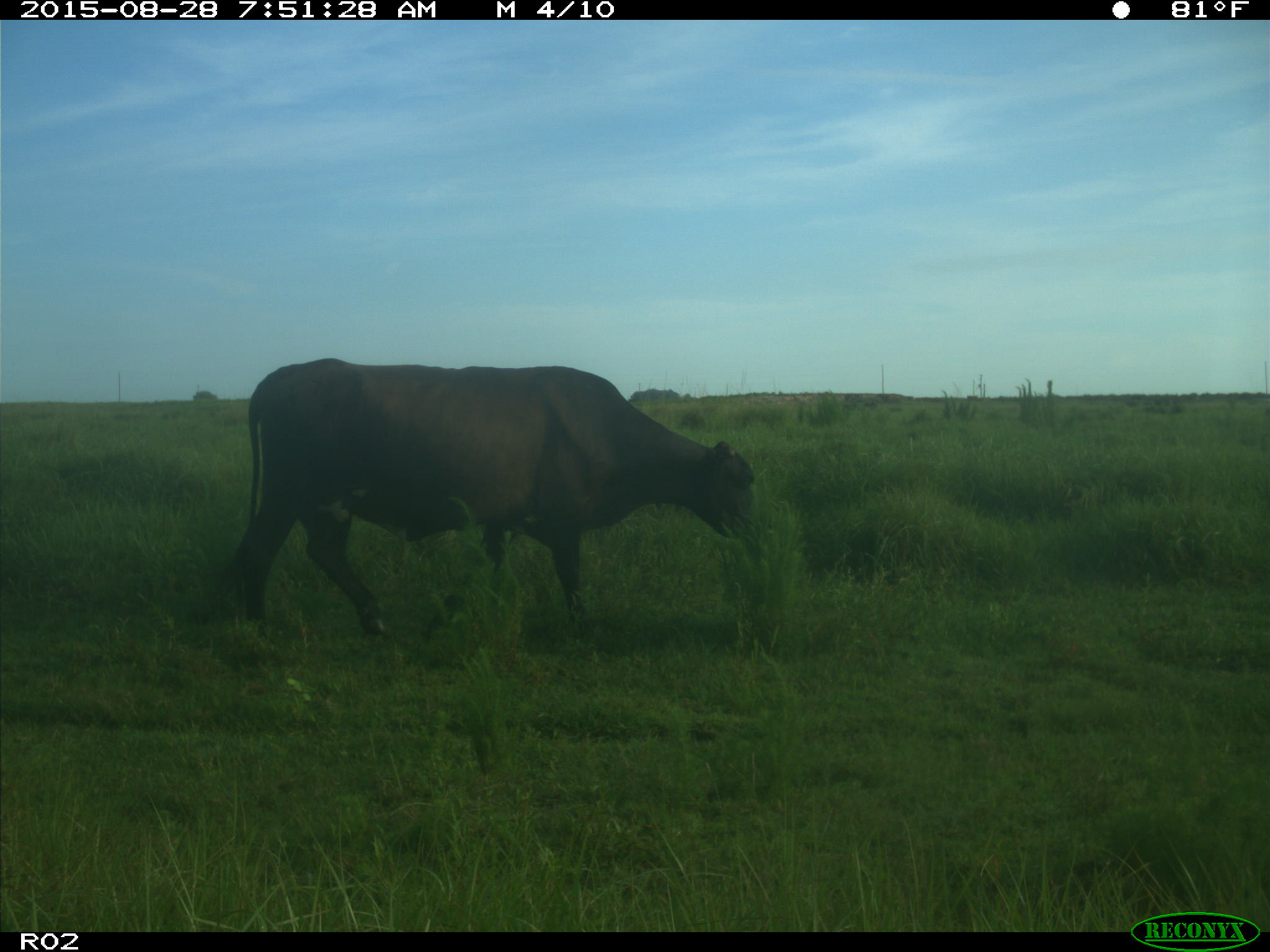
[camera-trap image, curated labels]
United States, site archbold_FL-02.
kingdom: Animalia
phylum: Chordata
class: Mammalia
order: Artiodactyla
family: Bovidae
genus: Bos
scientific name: Bos taurus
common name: domestic cow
Bos taurus (domestic cow).